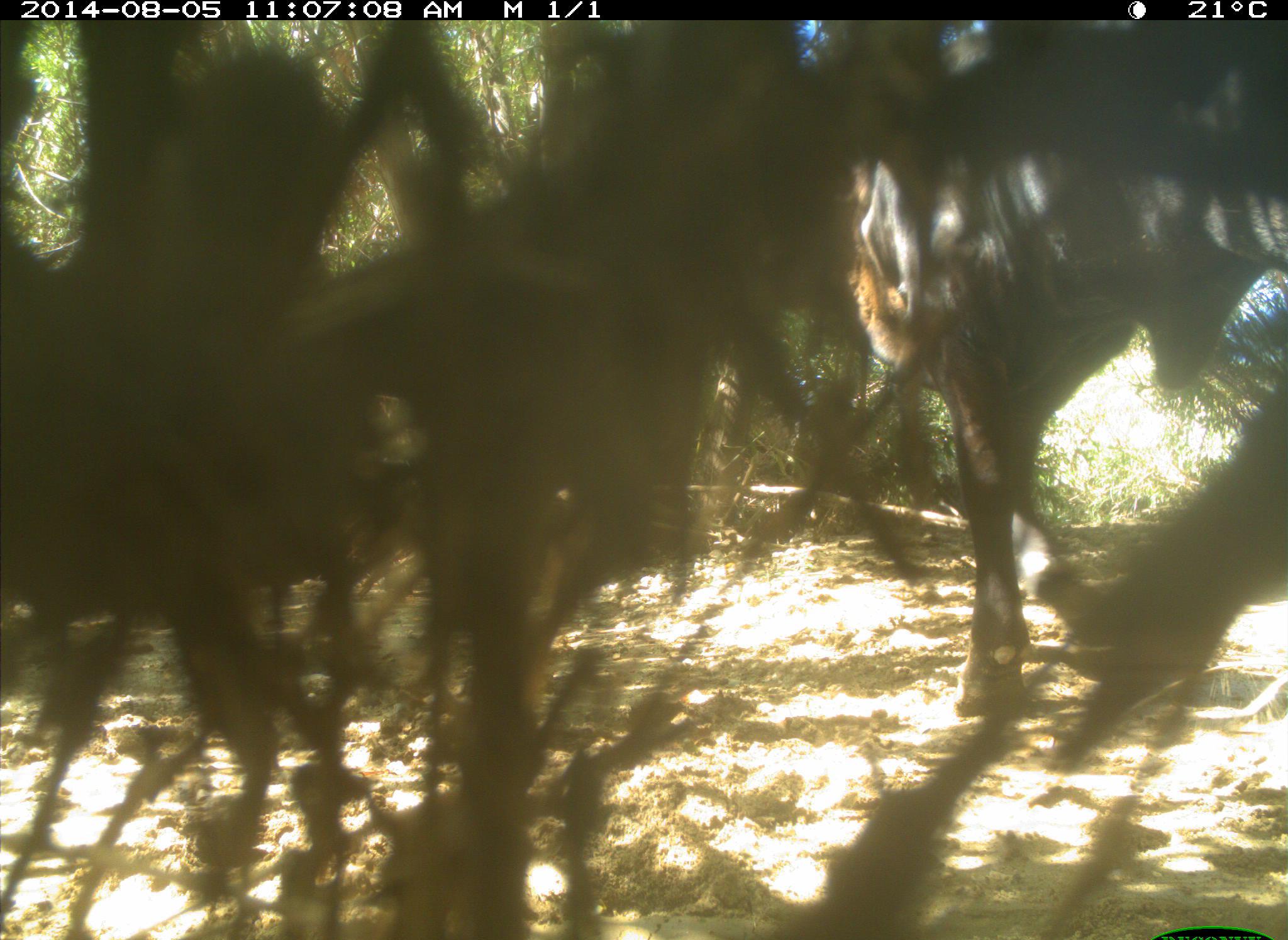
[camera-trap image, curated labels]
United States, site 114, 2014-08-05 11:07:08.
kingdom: Animalia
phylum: Chordata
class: Mammalia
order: Artiodactyla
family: Bovidae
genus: Bos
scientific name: Bos taurus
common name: cow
Cow (Bos taurus).